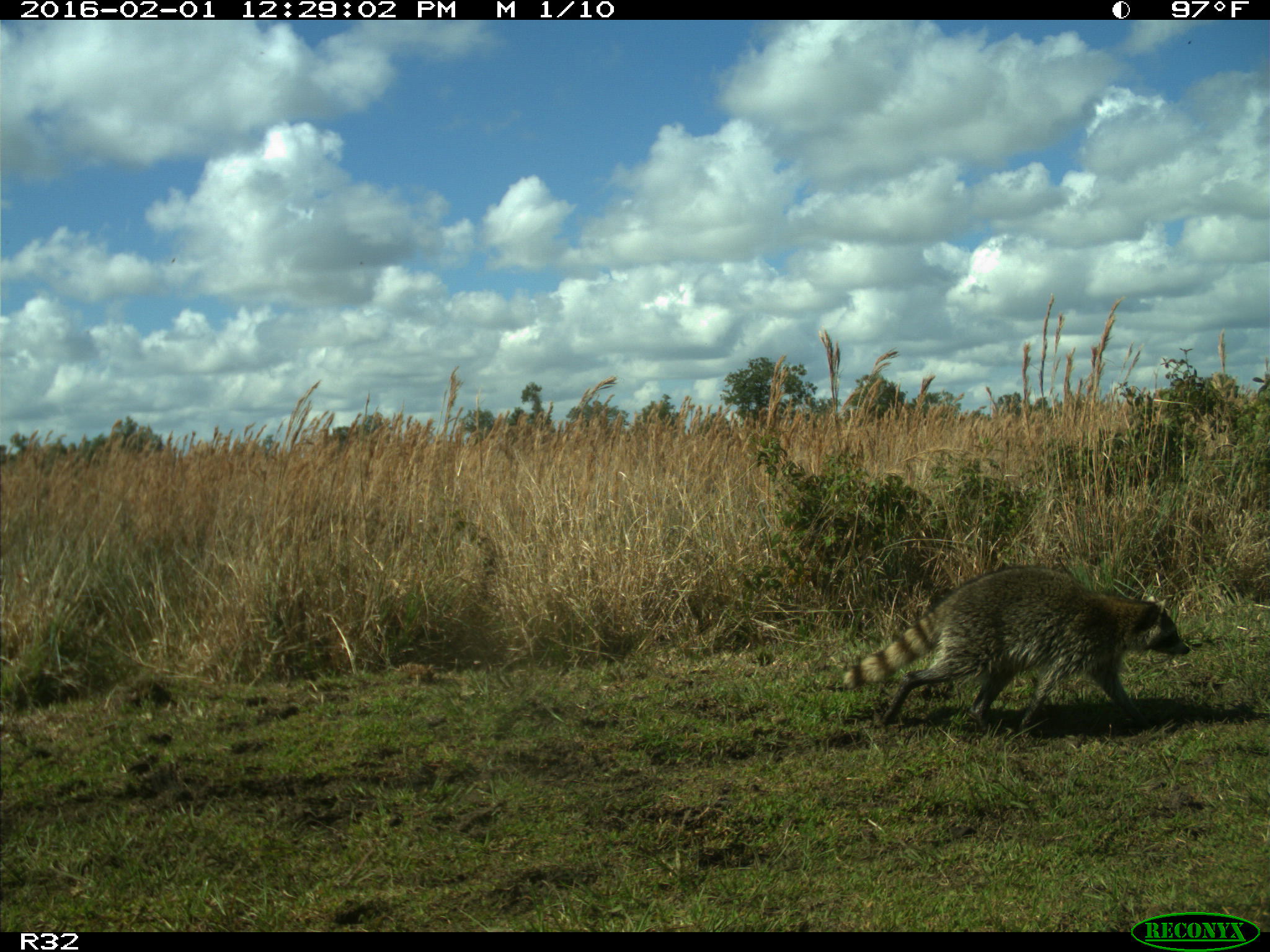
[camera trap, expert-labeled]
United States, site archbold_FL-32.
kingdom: Animalia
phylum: Chordata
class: Mammalia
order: Carnivora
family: Procyonidae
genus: Procyon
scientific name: Procyon lotor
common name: common raccoon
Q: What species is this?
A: Procyon lotor (common raccoon).